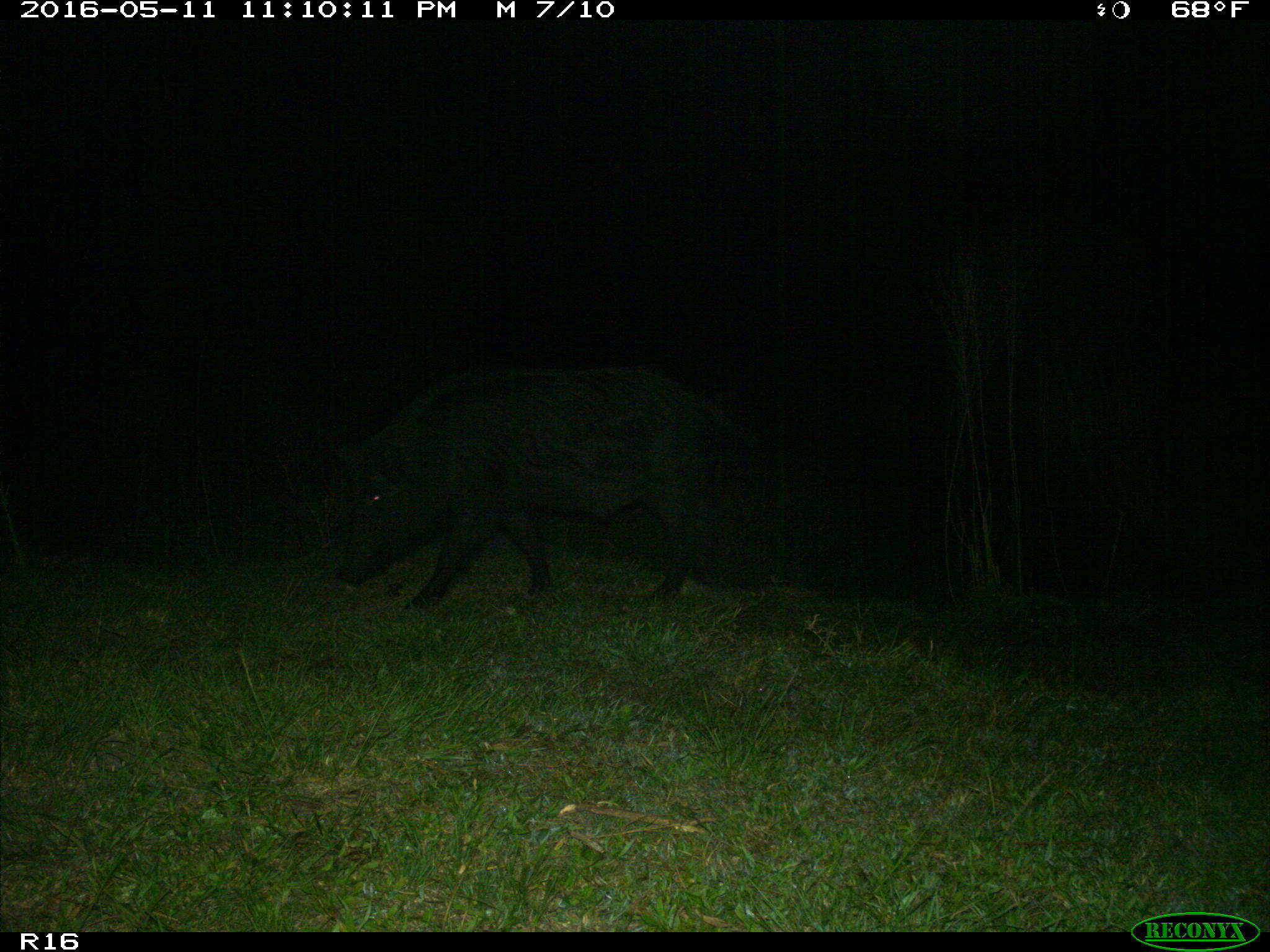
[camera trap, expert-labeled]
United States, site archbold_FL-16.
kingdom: Animalia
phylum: Chordata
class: Mammalia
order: Artiodactyla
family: Suidae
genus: Sus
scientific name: Sus scrofa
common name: wild boar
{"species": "Sus scrofa (wild boar)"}